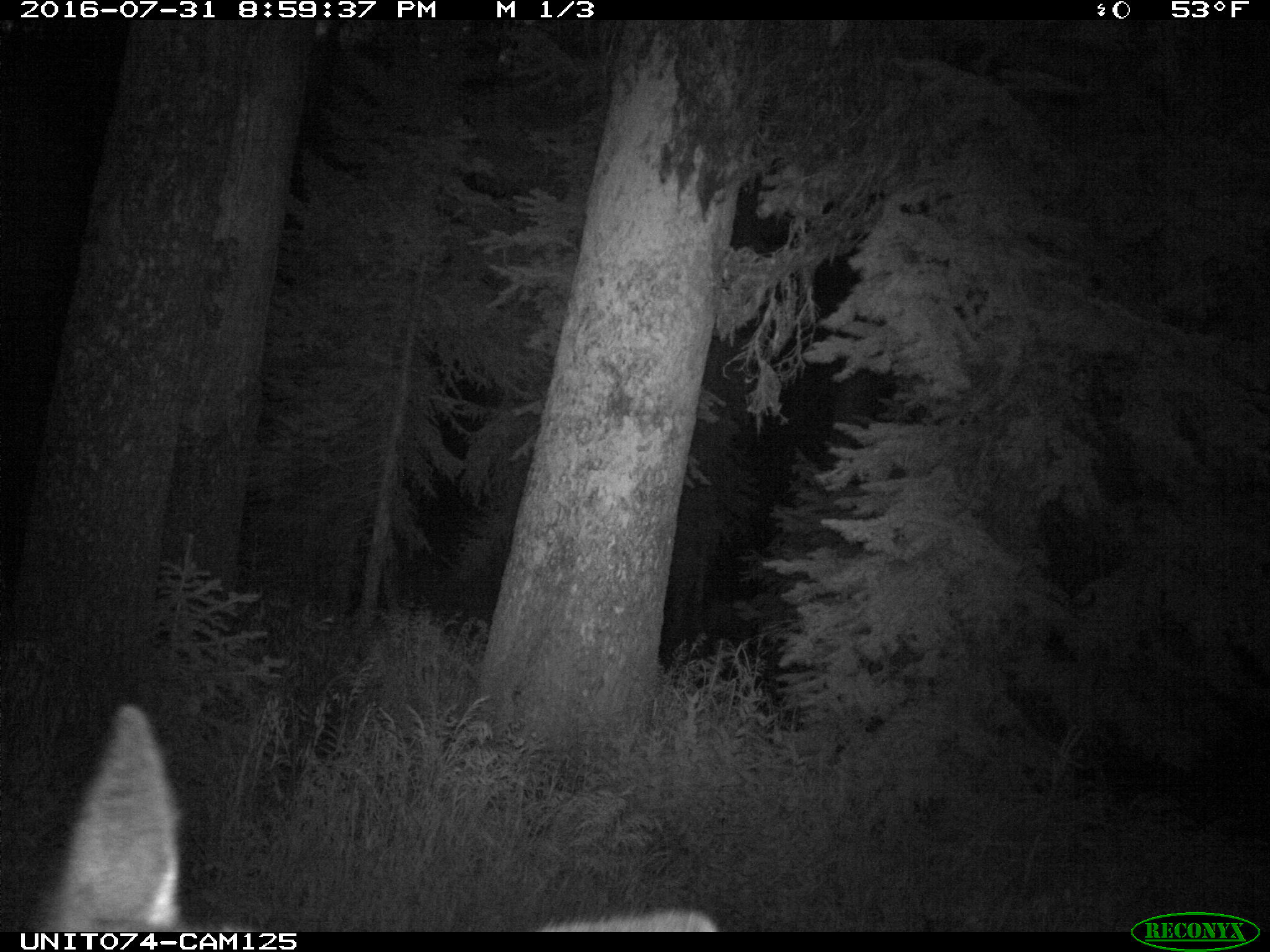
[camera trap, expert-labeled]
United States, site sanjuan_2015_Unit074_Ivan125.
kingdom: Animalia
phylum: Chordata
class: Mammalia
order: Artiodactyla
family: Cervidae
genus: Cervus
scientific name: Cervus elaphus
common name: red deer